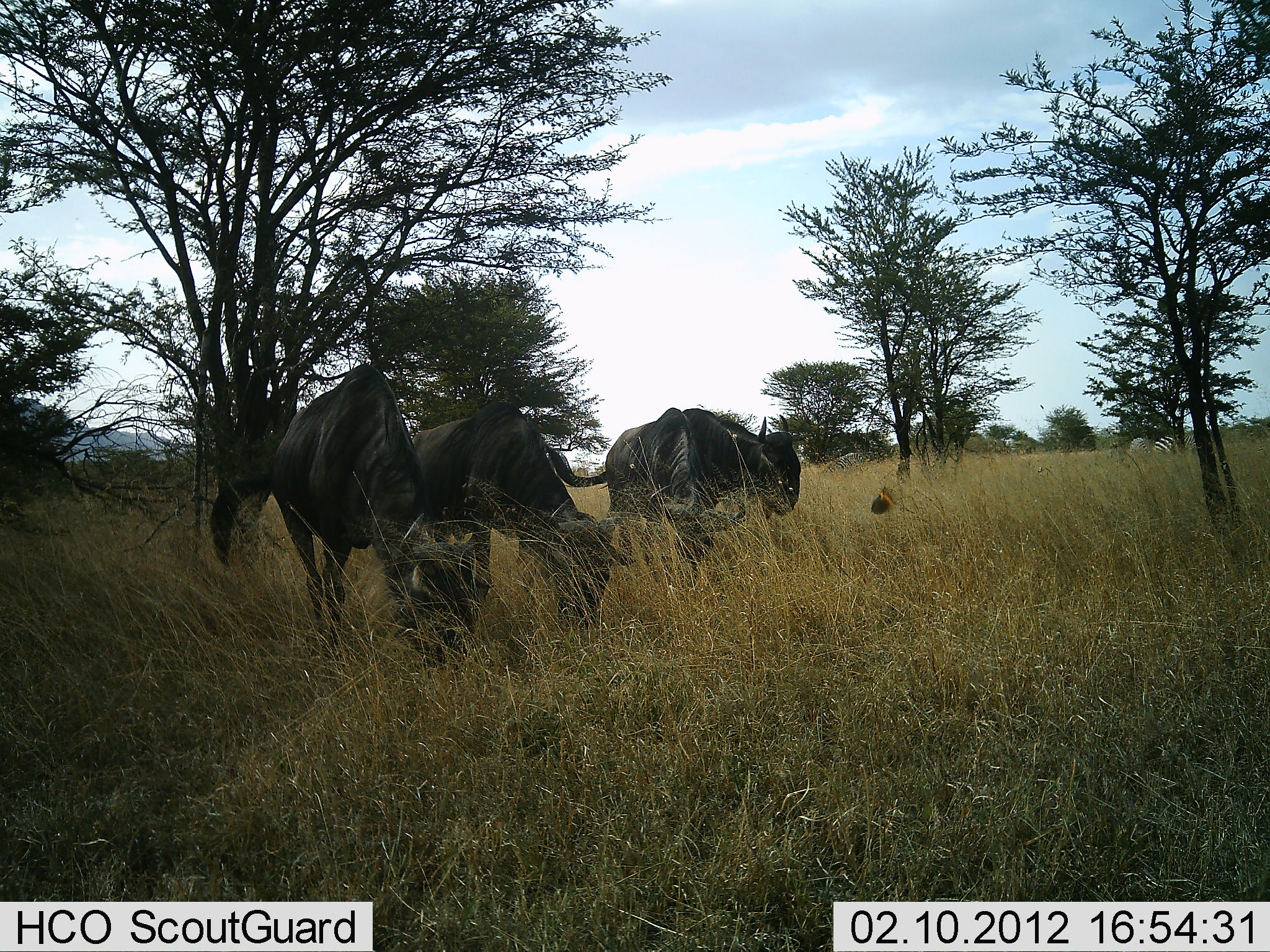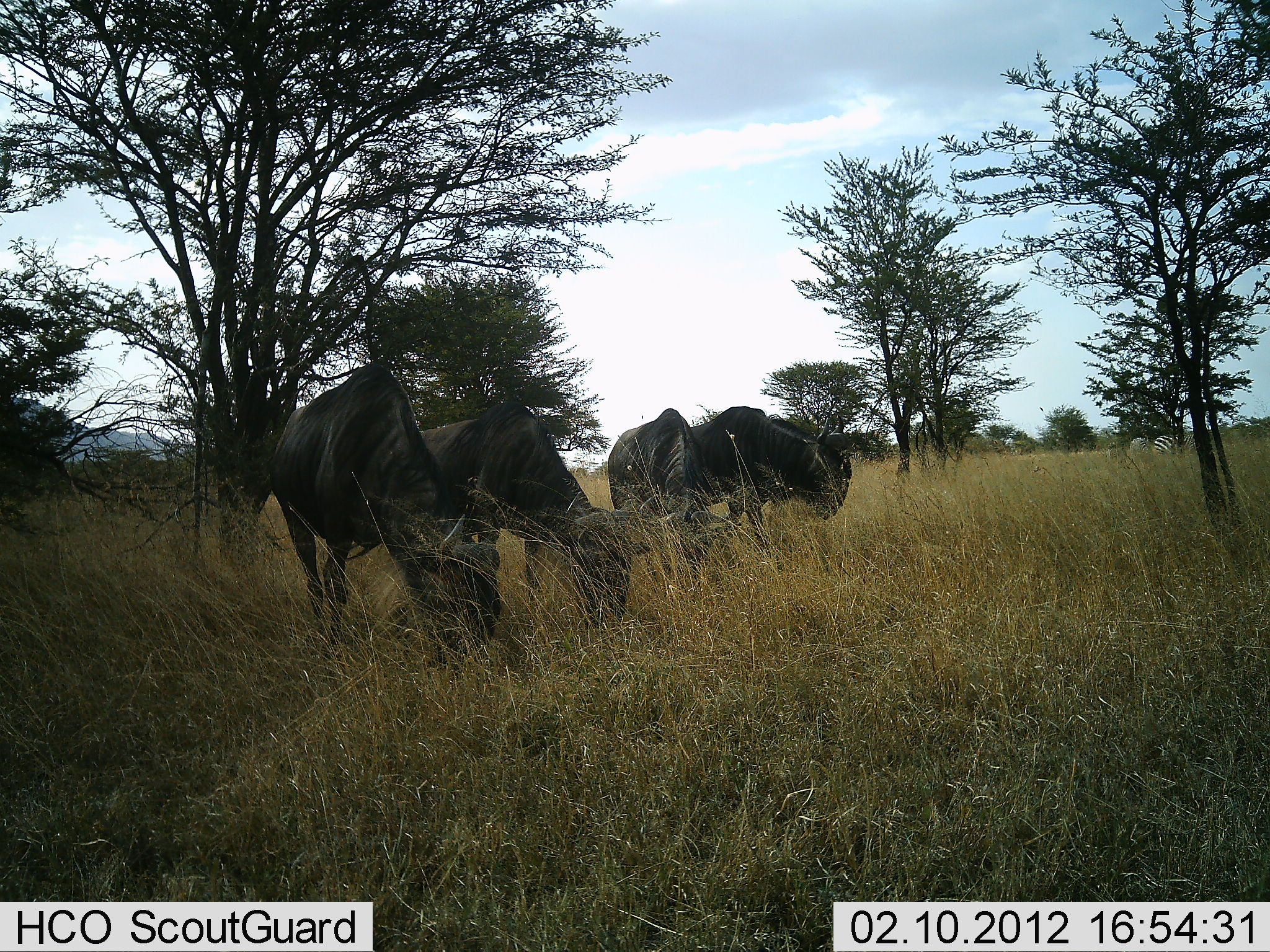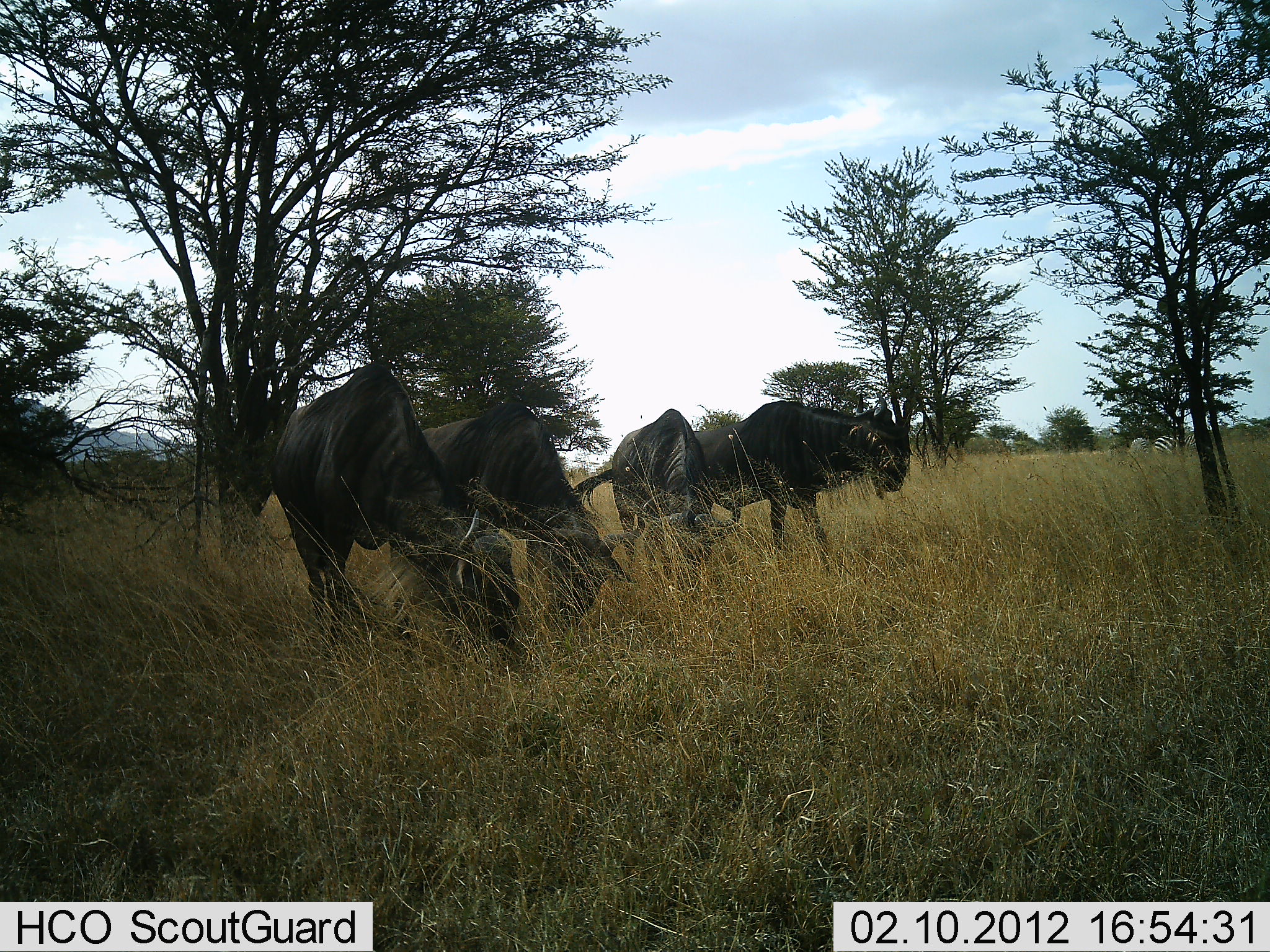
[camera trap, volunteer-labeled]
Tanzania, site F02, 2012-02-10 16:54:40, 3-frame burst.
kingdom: Animalia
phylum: Chordata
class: Mammalia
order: Artiodactyla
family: Bovidae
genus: Connochaetes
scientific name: Connochaetes taurinus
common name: blue wildebeest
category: wildebeest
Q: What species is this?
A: Wildebeest (blue wildebeest) (Connochaetes taurinus).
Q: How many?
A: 4.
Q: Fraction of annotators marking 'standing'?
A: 25%.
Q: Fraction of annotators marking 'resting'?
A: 0%.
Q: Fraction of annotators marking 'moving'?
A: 25%.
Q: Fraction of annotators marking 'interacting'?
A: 0%.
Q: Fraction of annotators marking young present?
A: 0%.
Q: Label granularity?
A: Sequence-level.